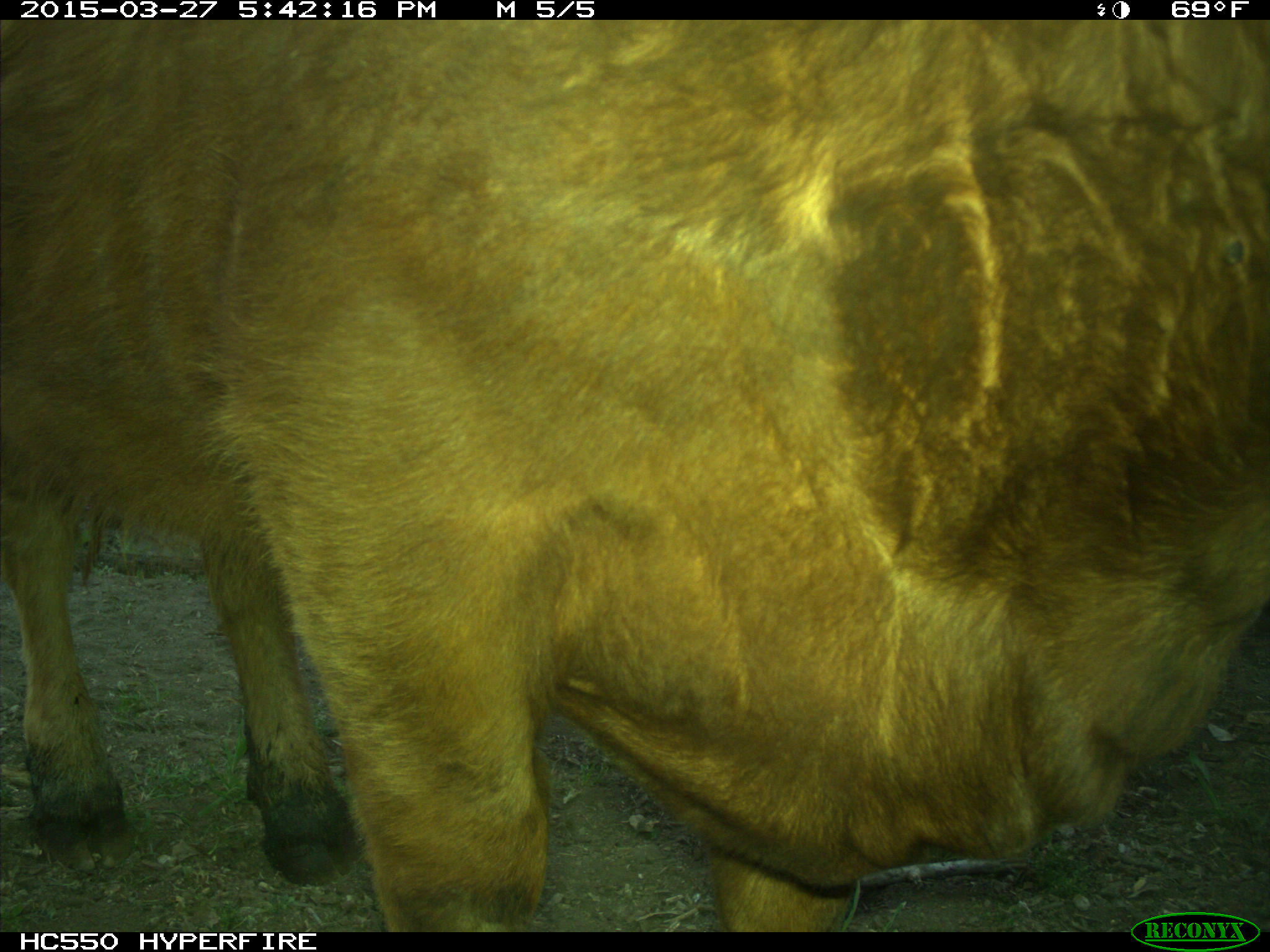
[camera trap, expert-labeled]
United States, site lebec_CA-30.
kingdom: Animalia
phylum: Chordata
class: Mammalia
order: Artiodactyla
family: Bovidae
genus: Bos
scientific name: Bos taurus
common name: domestic cow